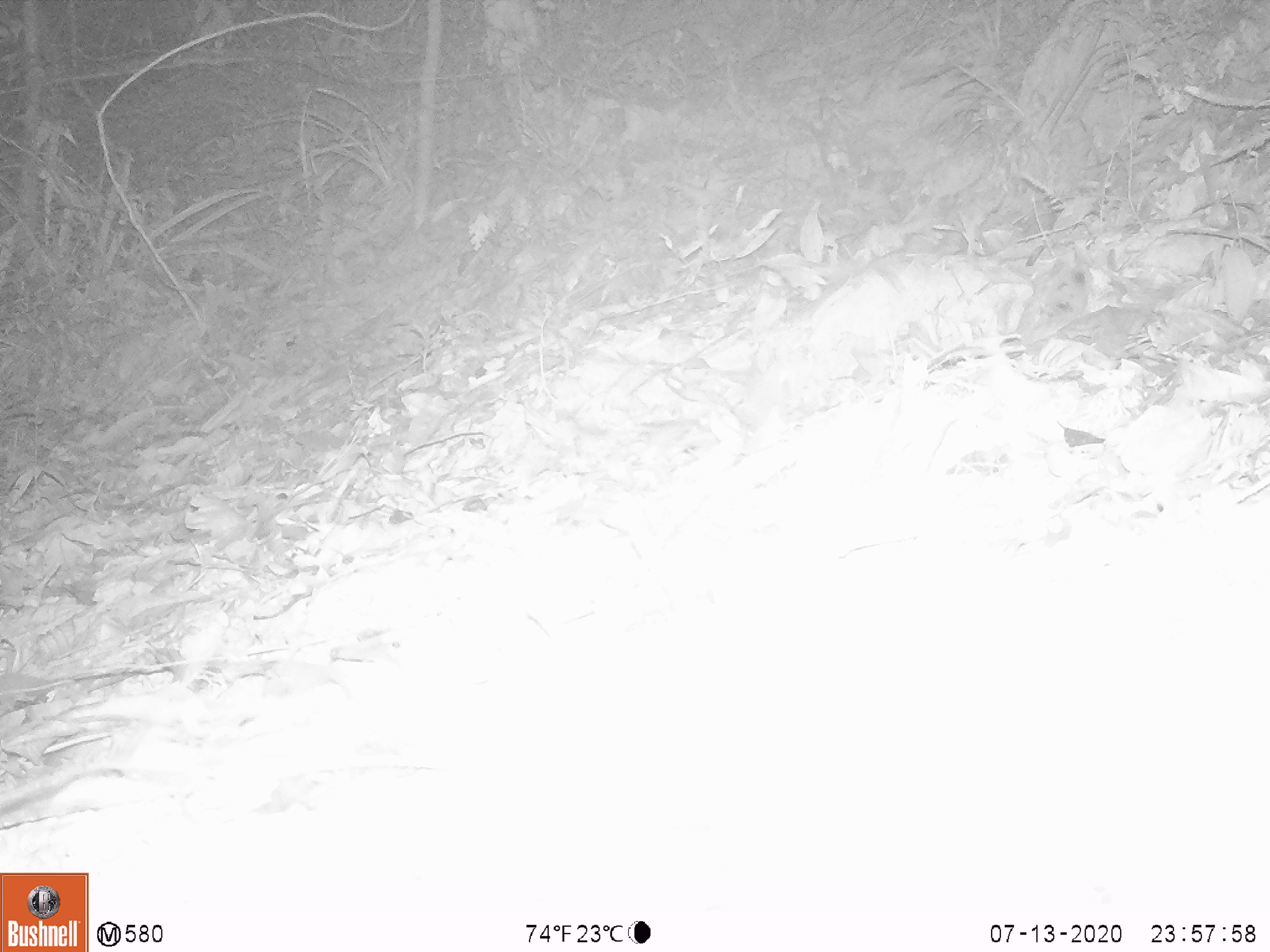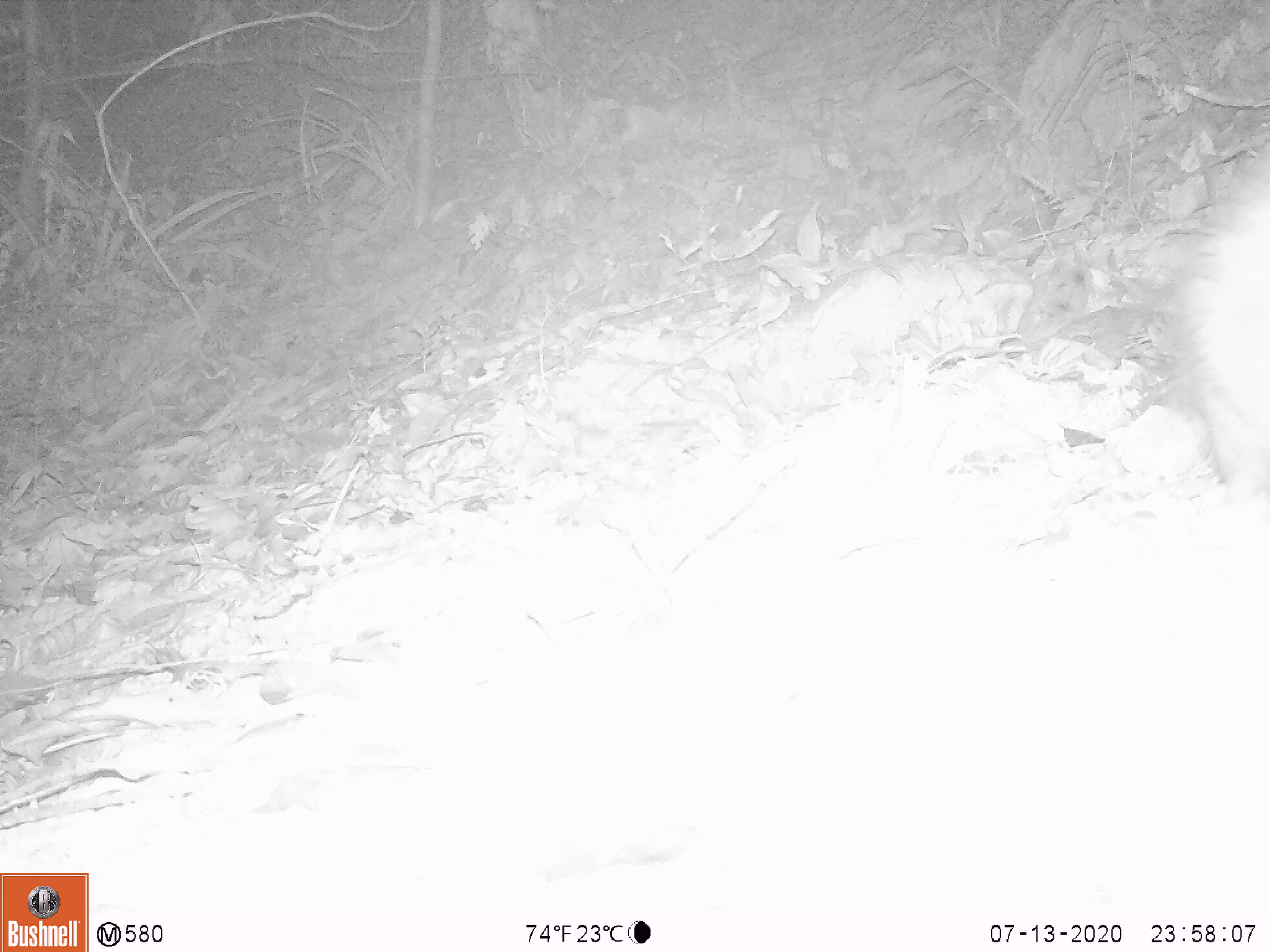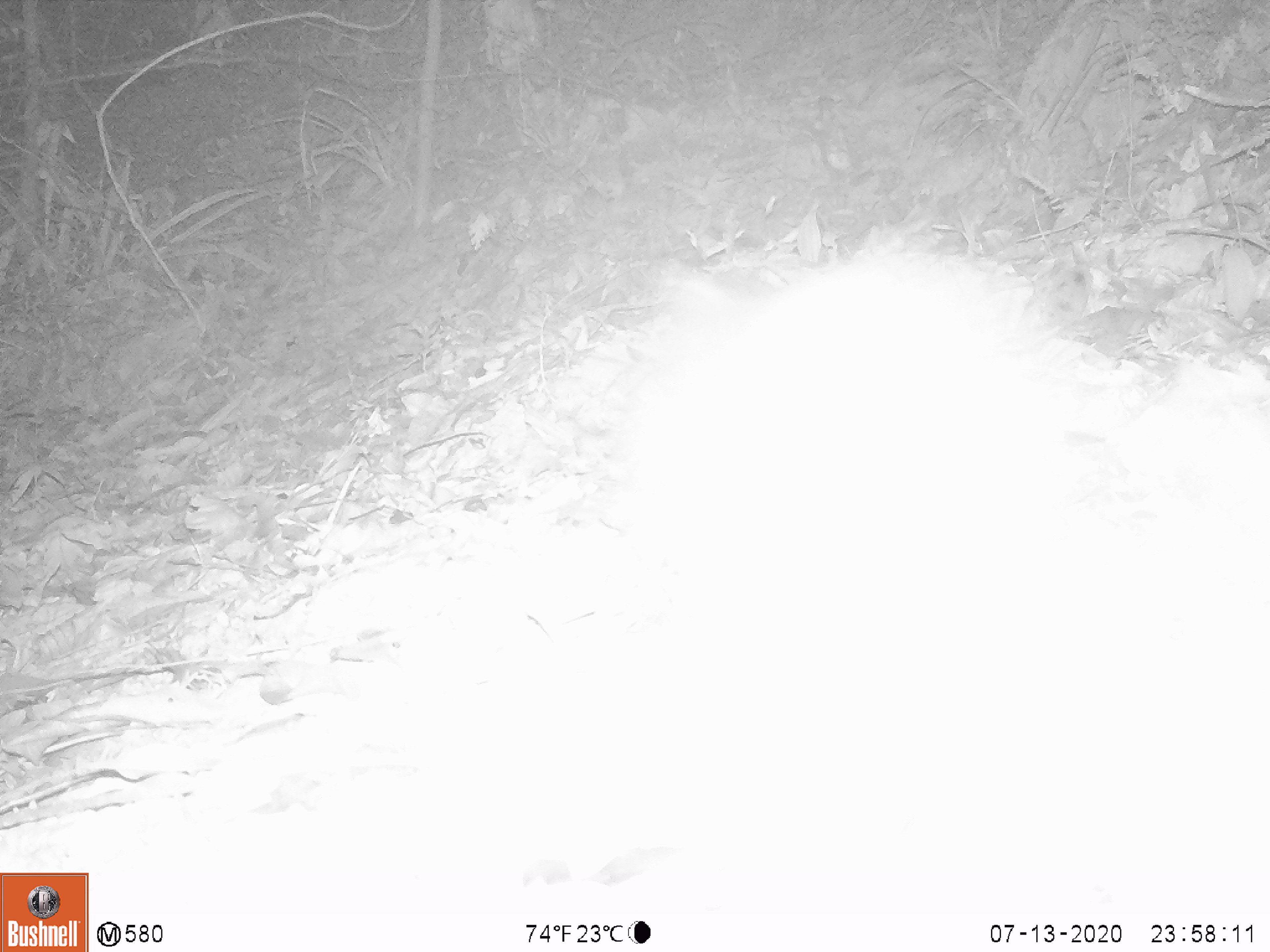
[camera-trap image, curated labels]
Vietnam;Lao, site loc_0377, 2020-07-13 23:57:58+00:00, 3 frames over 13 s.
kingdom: Animalia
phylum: Chordata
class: Mammalia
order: Rodentia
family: Hystricidae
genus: Atherurus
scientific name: Atherurus macrourus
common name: asiatic brush-tailed porcupine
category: asiatic brush tailed porcupine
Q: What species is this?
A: Asiatic brush tailed porcupine (asiatic brush-tailed porcupine) (Atherurus macrourus).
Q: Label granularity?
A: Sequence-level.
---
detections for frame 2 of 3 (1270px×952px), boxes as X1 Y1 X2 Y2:
asiatic brush tailed porcupine: 1181 147 1270 505